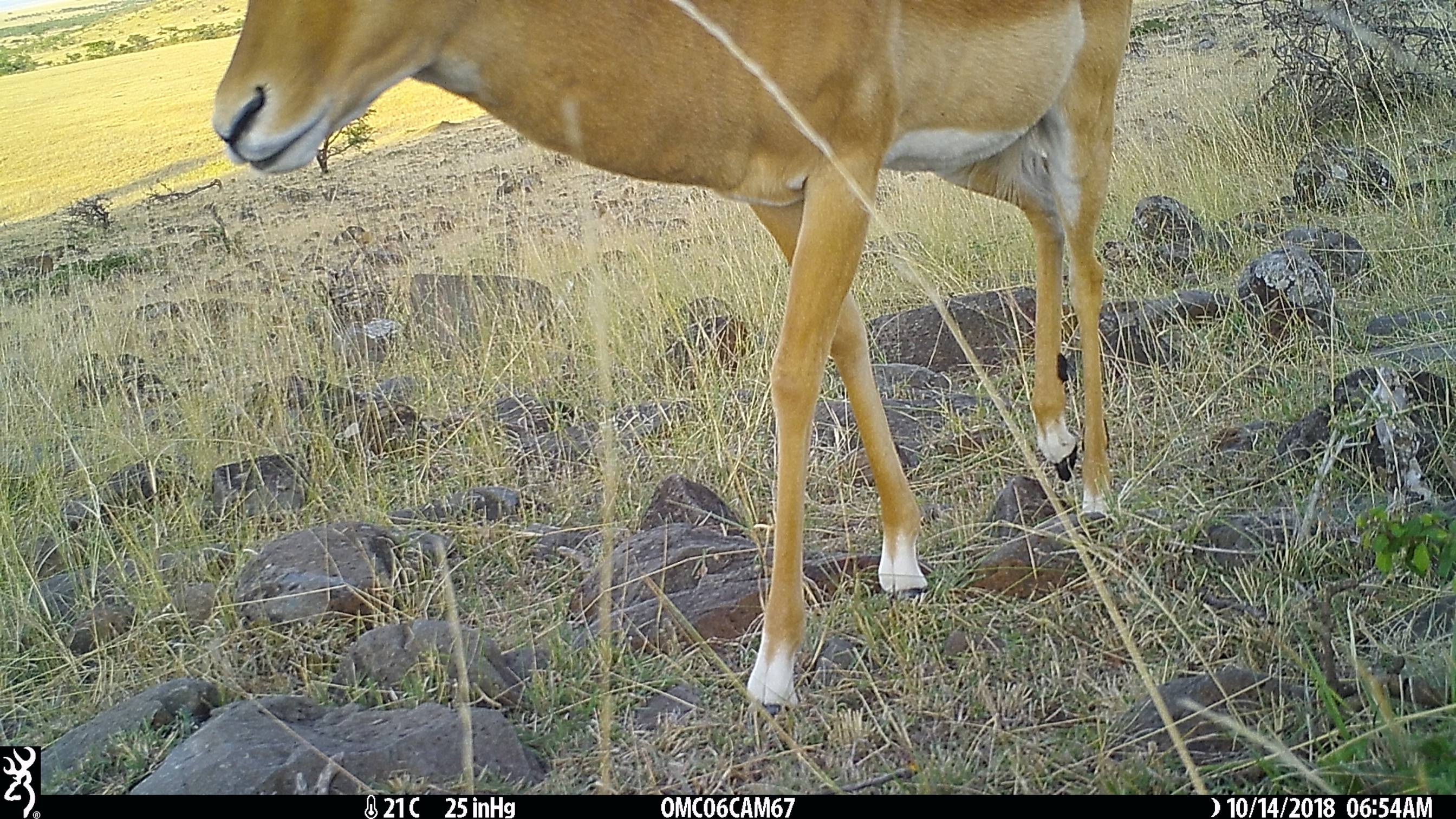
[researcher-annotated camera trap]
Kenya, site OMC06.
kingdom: Animalia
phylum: Chordata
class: Mammalia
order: Artiodactyla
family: Bovidae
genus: Aepyceros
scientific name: Aepyceros melampus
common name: impala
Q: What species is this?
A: Impala (Aepyceros melampus).